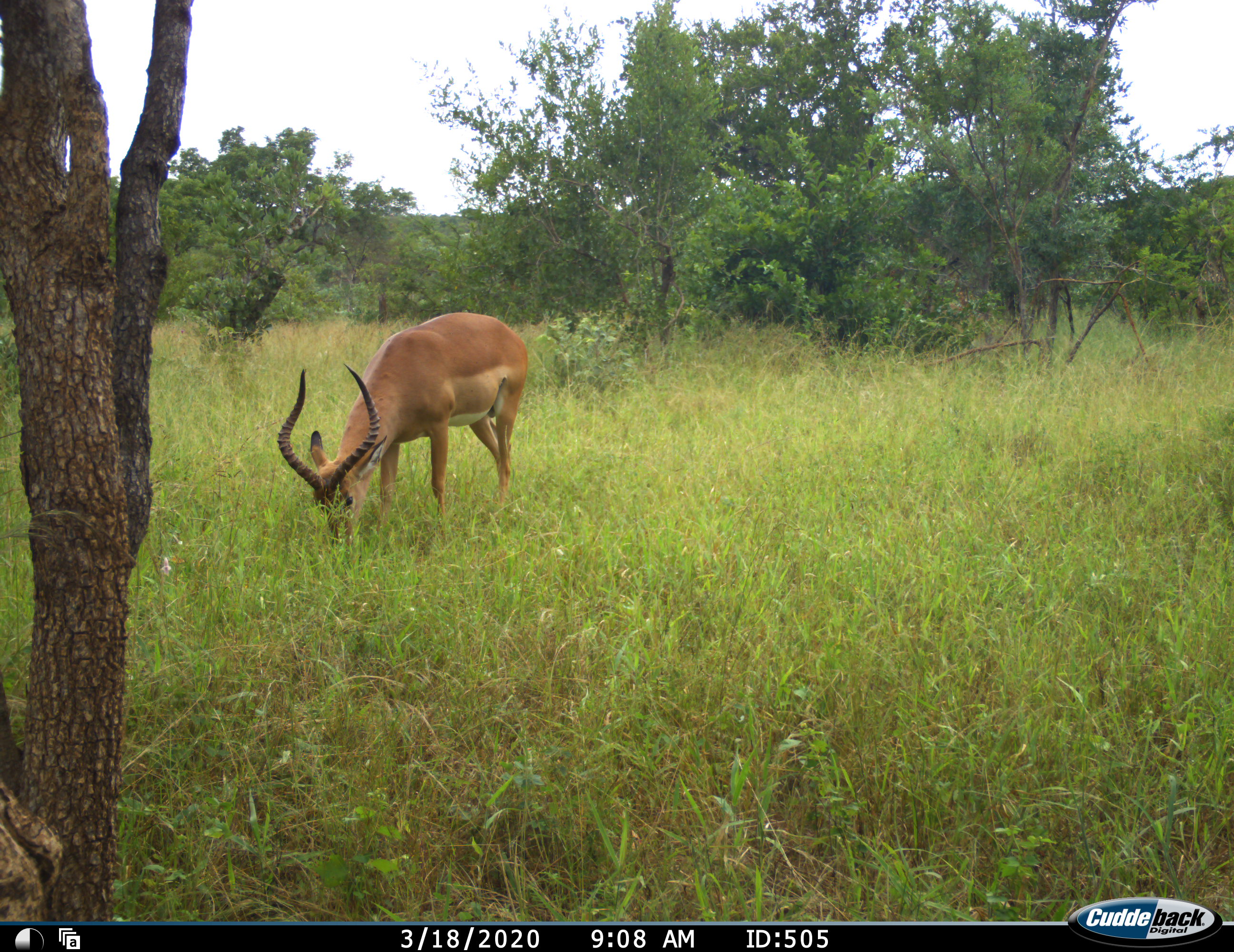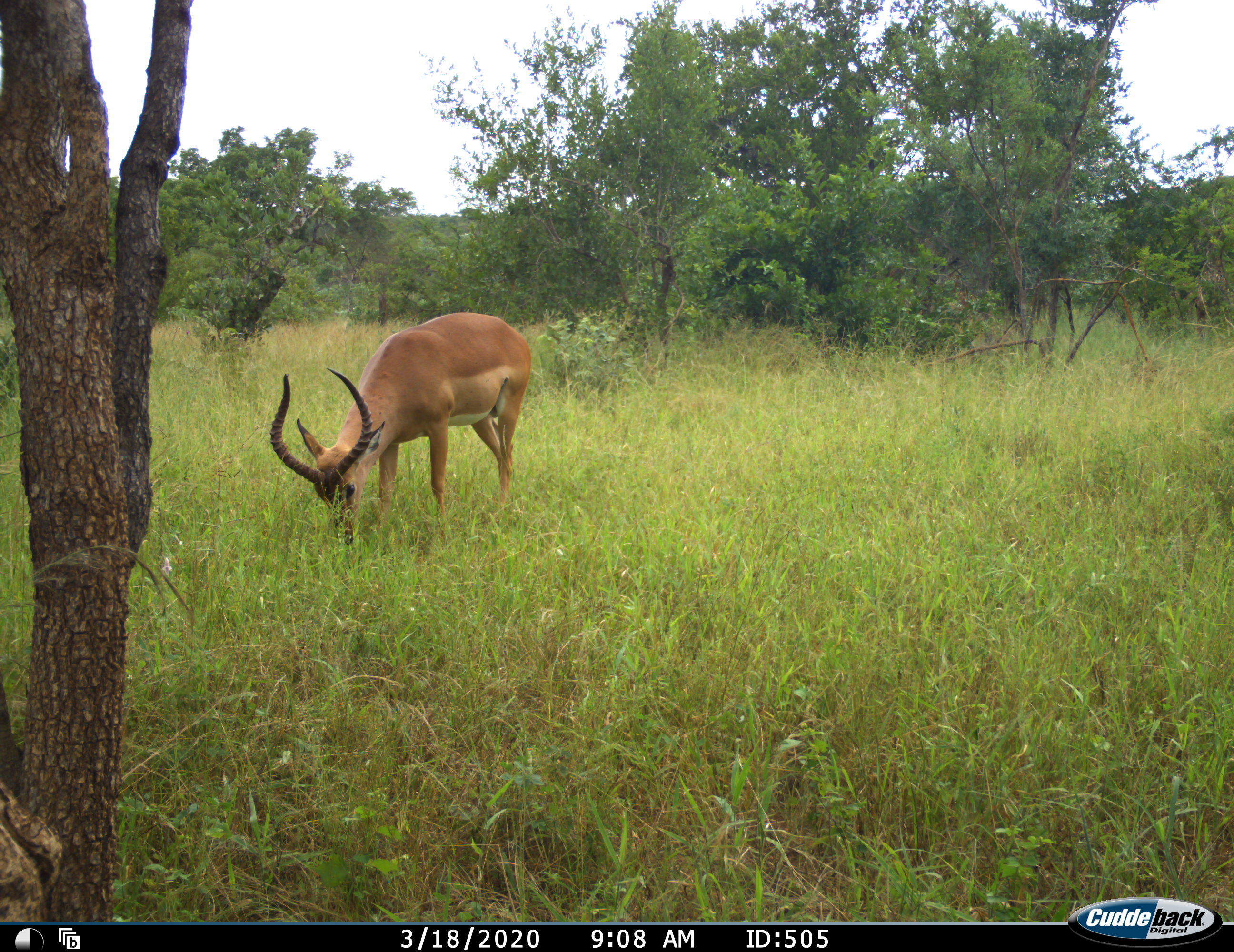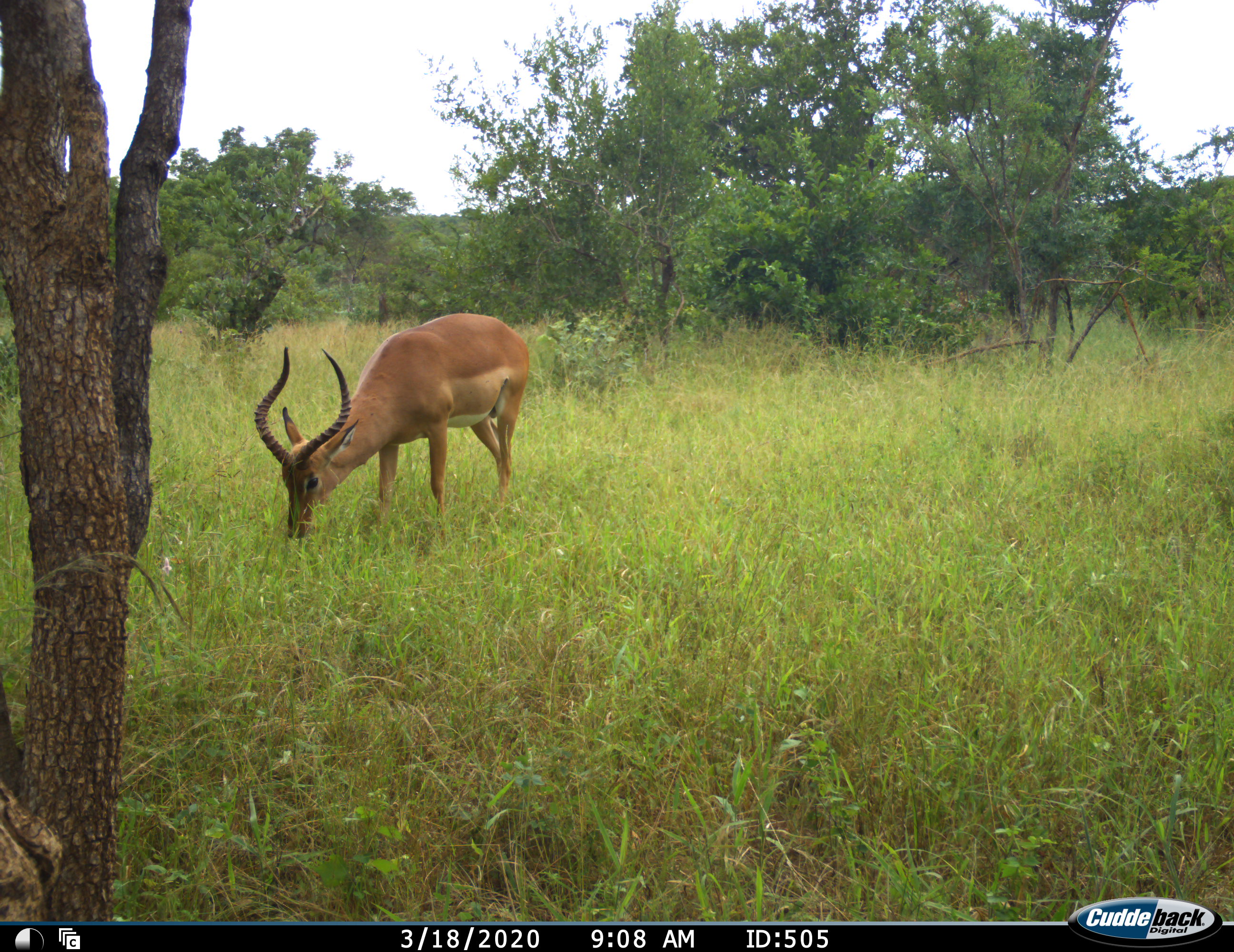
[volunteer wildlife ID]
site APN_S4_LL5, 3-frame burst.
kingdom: Animalia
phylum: Chordata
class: Mammalia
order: Artiodactyla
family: Bovidae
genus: Aepyceros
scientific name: Aepyceros melampus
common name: impala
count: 1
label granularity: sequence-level